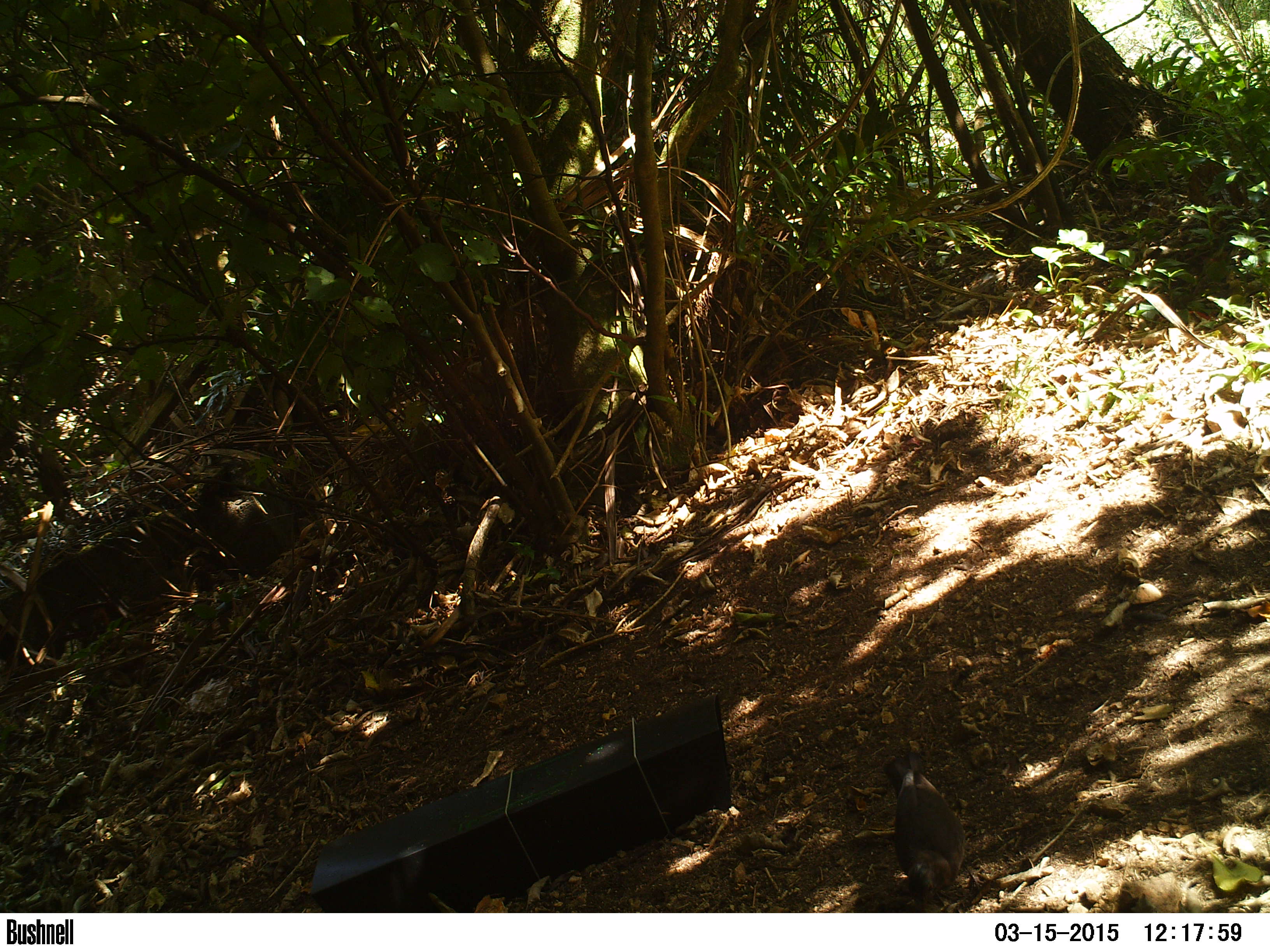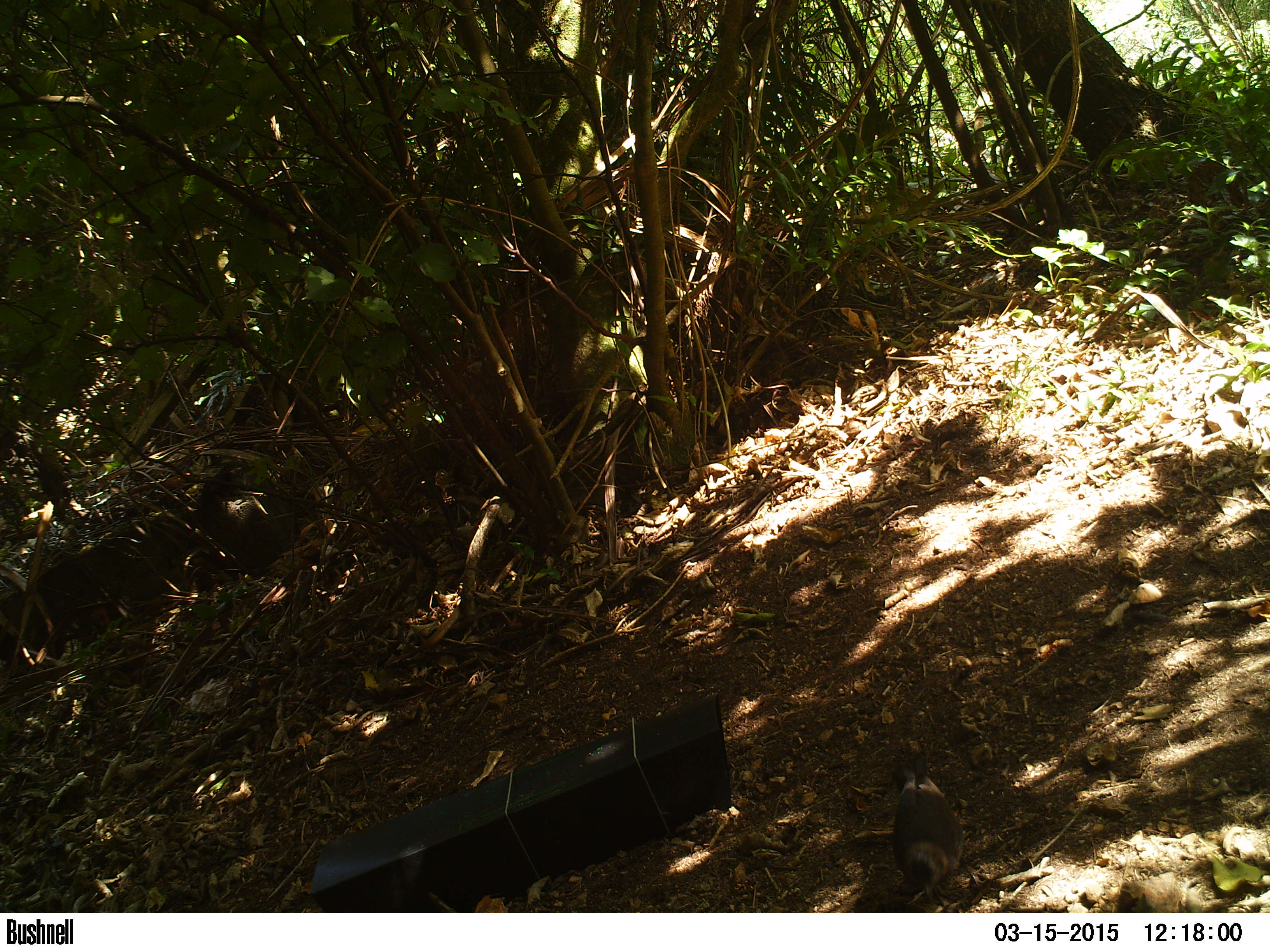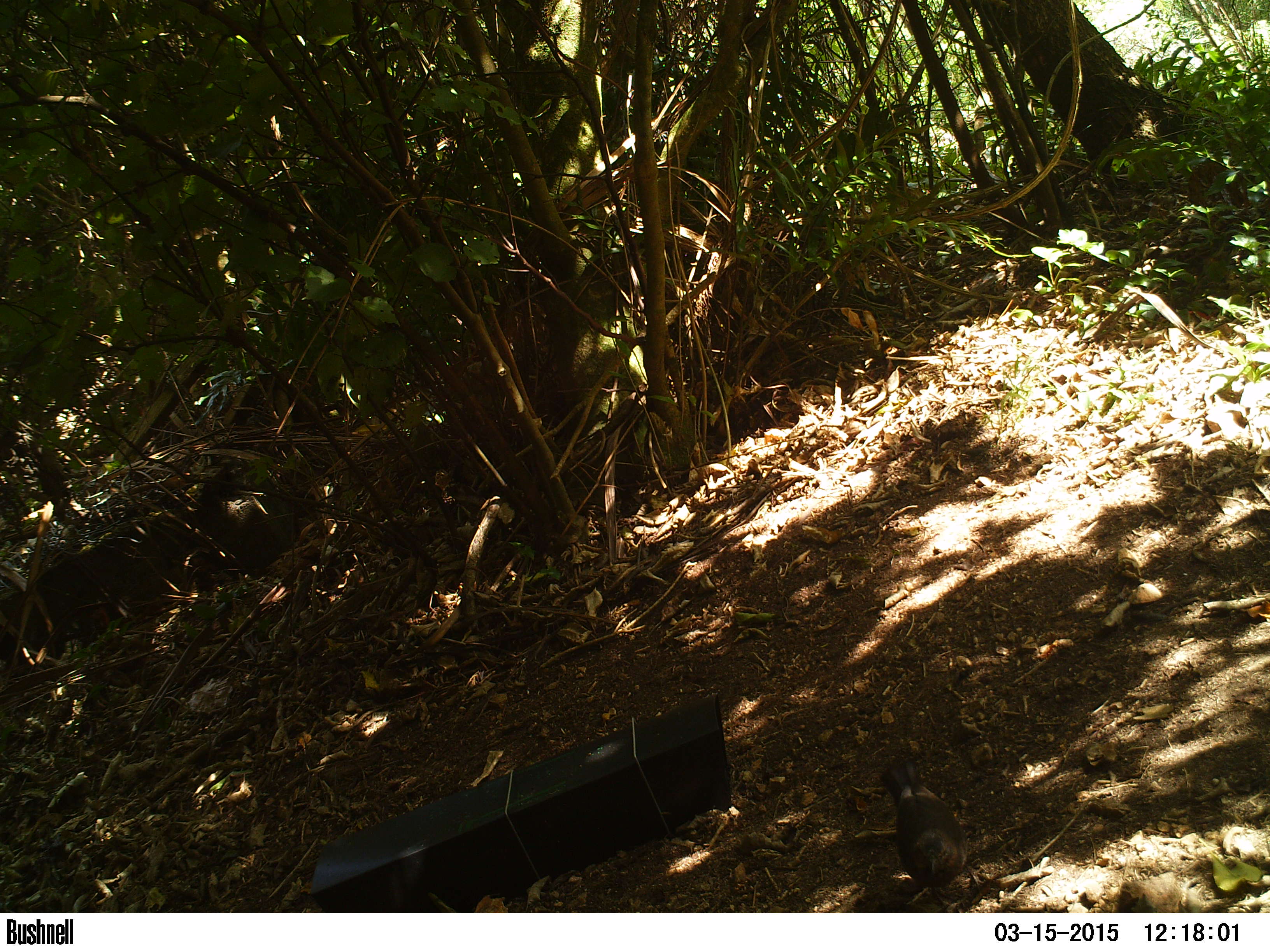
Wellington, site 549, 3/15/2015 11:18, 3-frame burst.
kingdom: Animalia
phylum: Chordata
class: Aves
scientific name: Aves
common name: bird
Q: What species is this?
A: Bird (Aves).